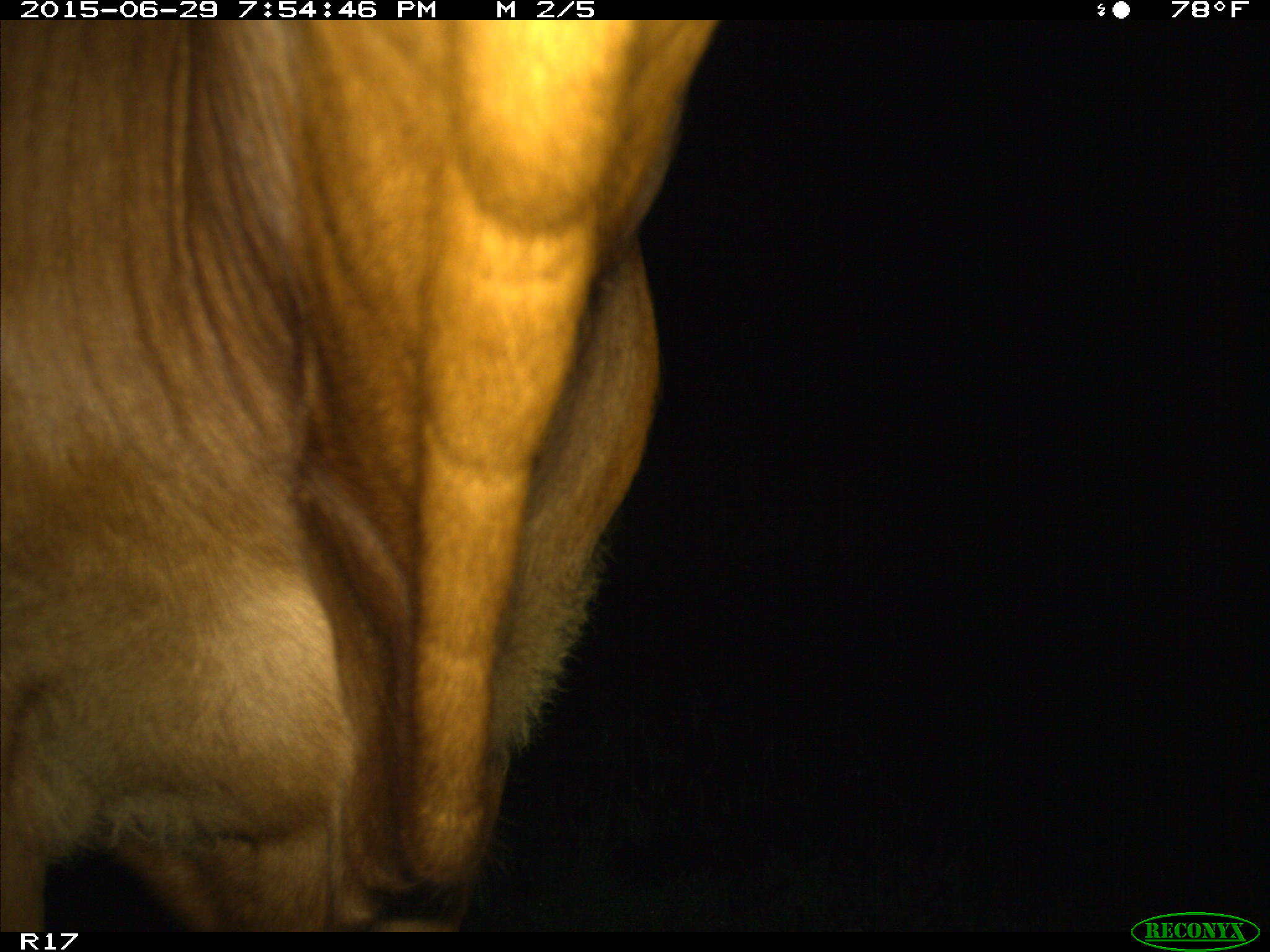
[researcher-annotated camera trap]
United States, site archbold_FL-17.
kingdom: Animalia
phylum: Chordata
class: Mammalia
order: Artiodactyla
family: Bovidae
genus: Bos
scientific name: Bos taurus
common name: domestic cow